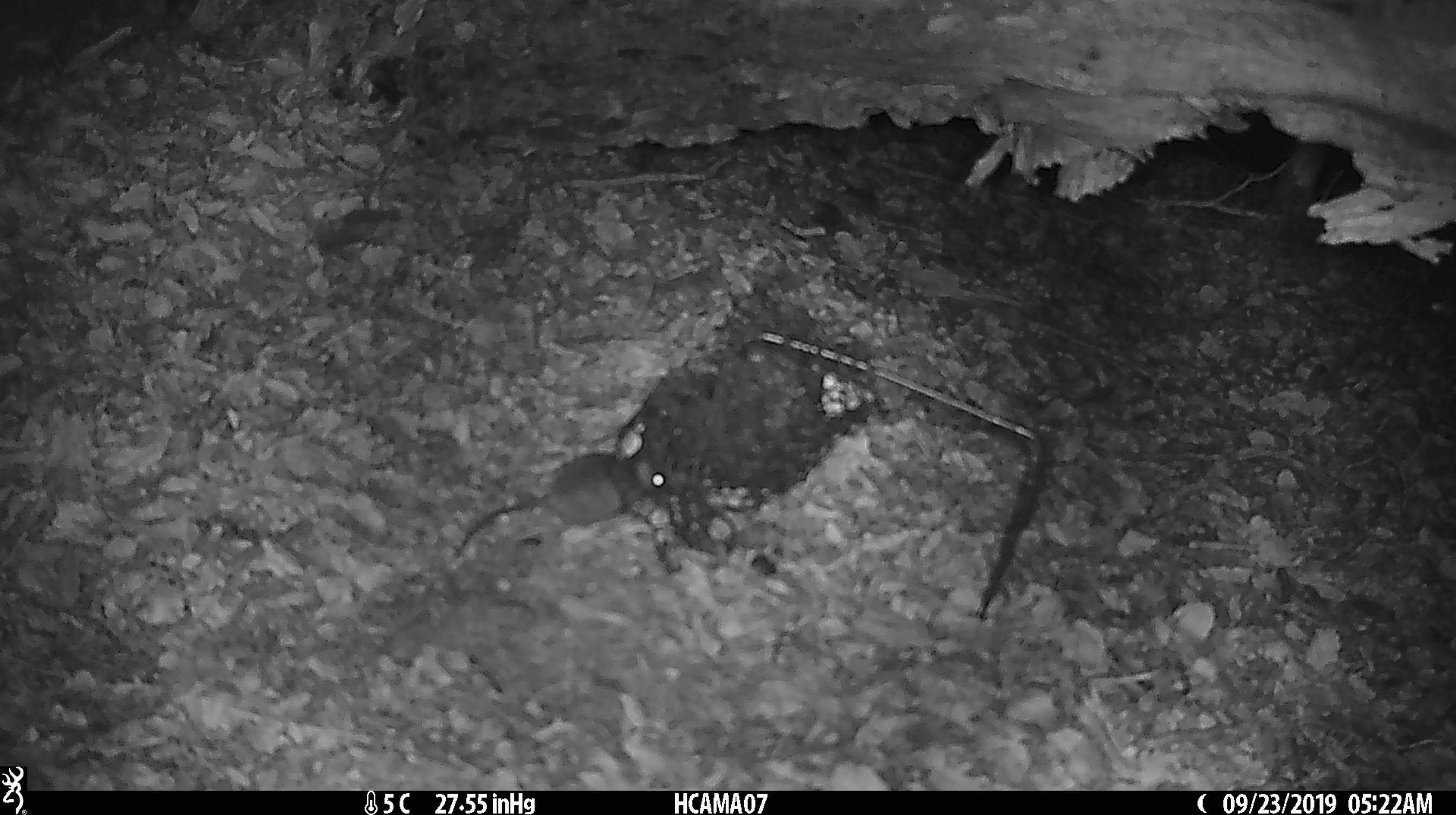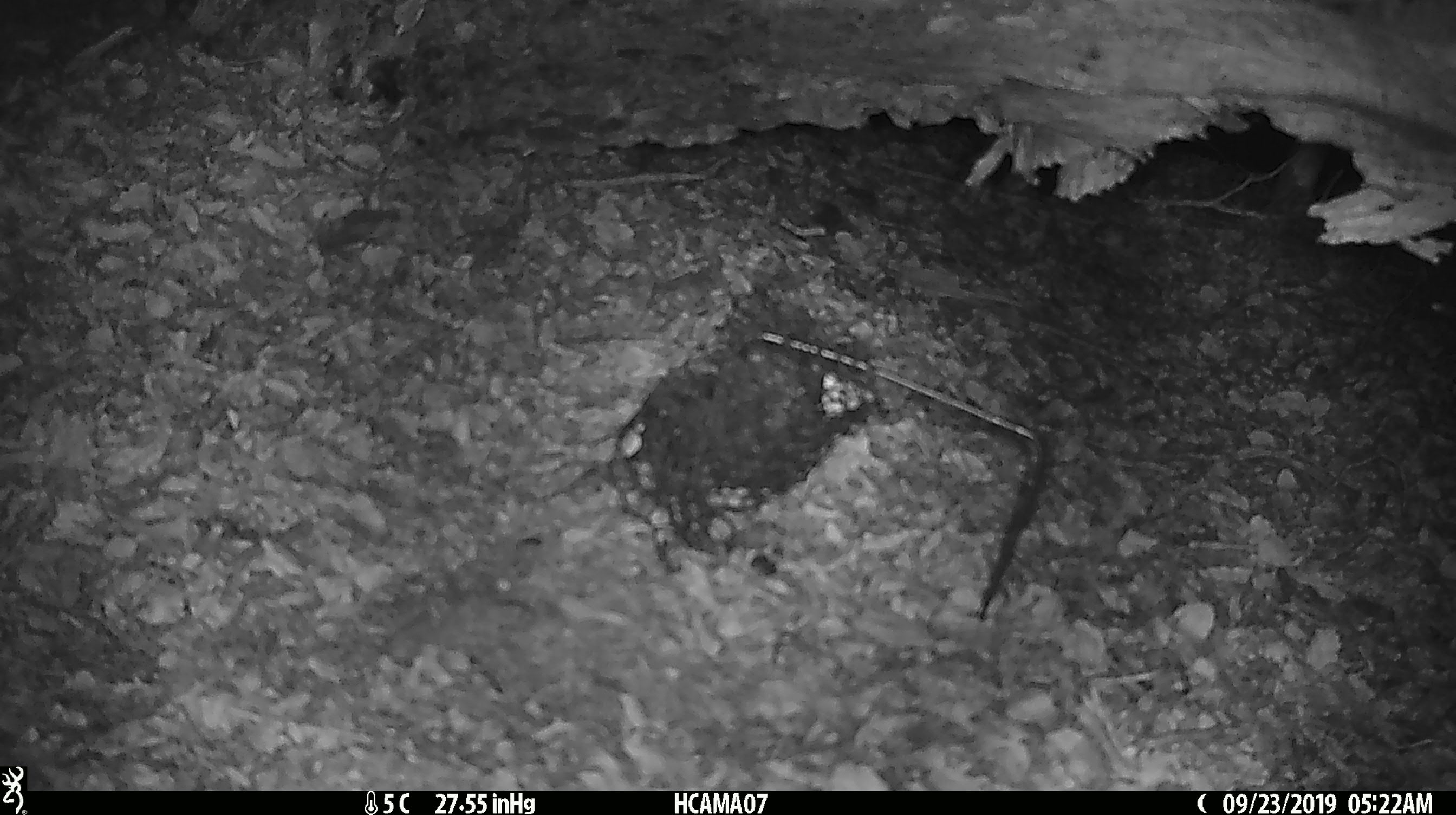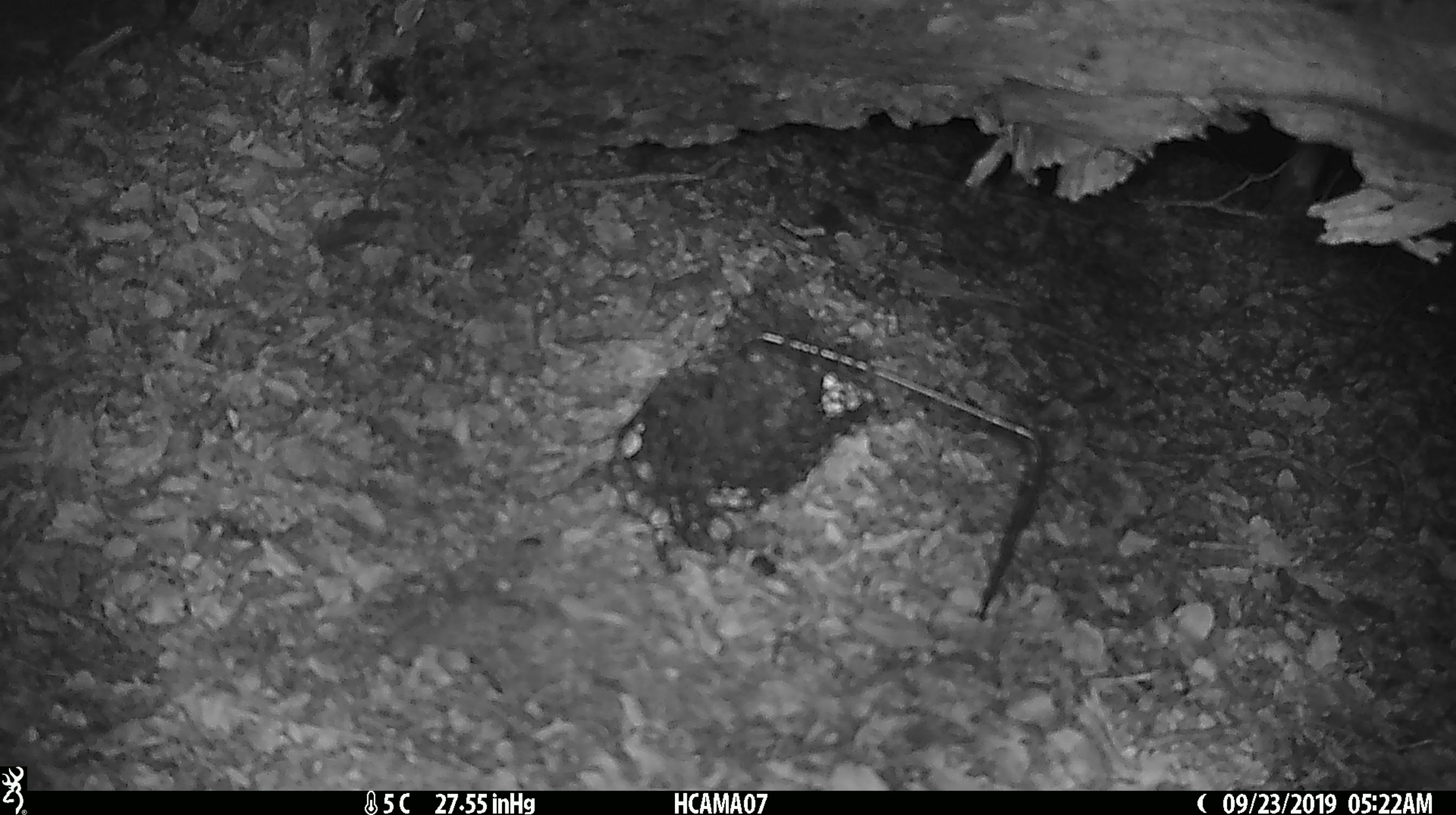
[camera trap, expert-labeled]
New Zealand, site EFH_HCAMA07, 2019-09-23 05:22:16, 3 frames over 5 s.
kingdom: Animalia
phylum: Chordata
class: Mammalia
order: Rodentia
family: Muridae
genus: Mus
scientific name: Mus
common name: mouse